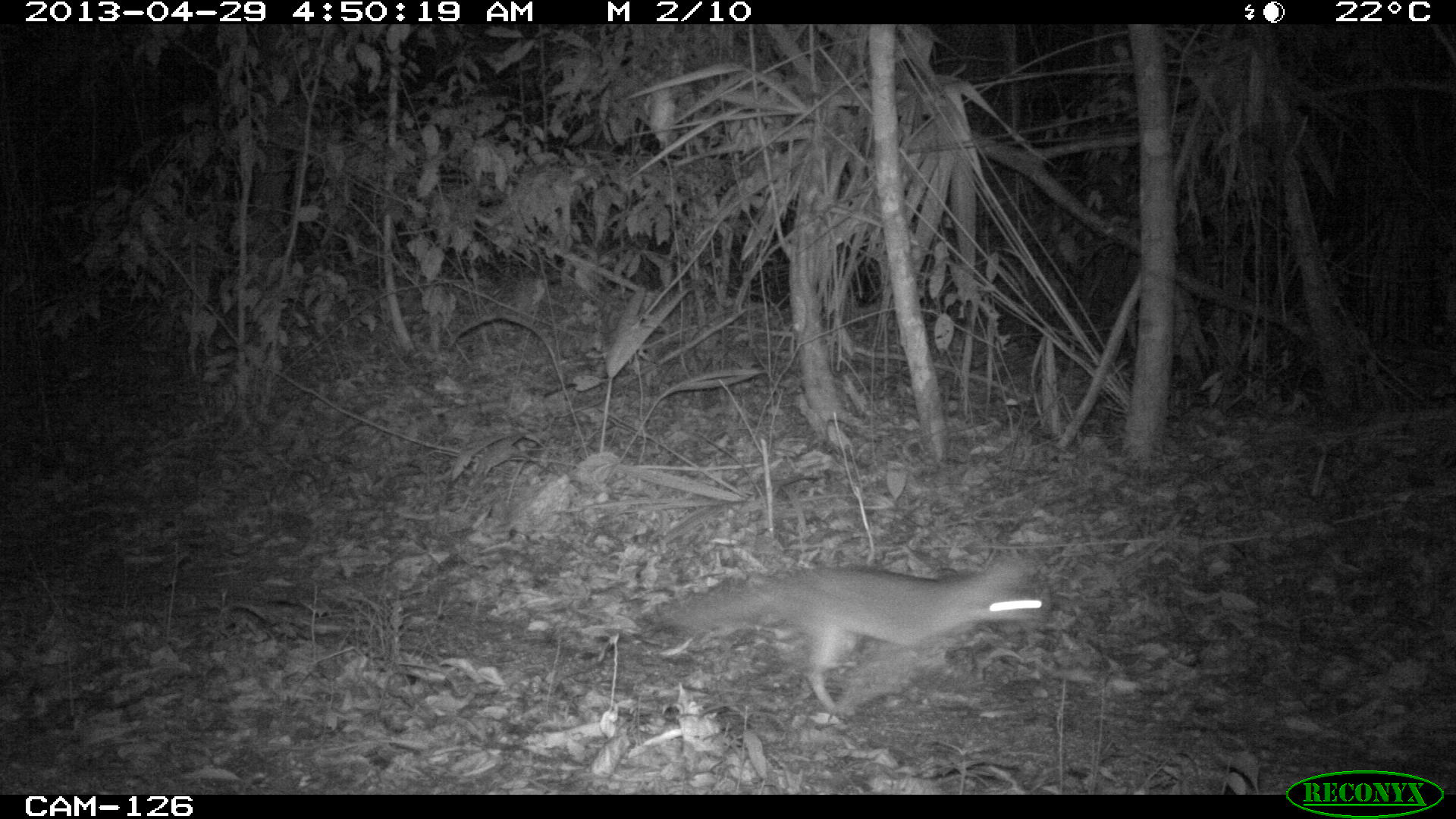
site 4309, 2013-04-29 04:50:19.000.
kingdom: Animalia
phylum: Chordata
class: Mammalia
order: Carnivora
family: Canidae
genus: Urocyon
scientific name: Urocyon cinereoargenteus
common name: gray fox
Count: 1.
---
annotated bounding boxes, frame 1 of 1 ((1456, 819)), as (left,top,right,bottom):
urocyon cinereoargenteus: (663,555,1050,717)